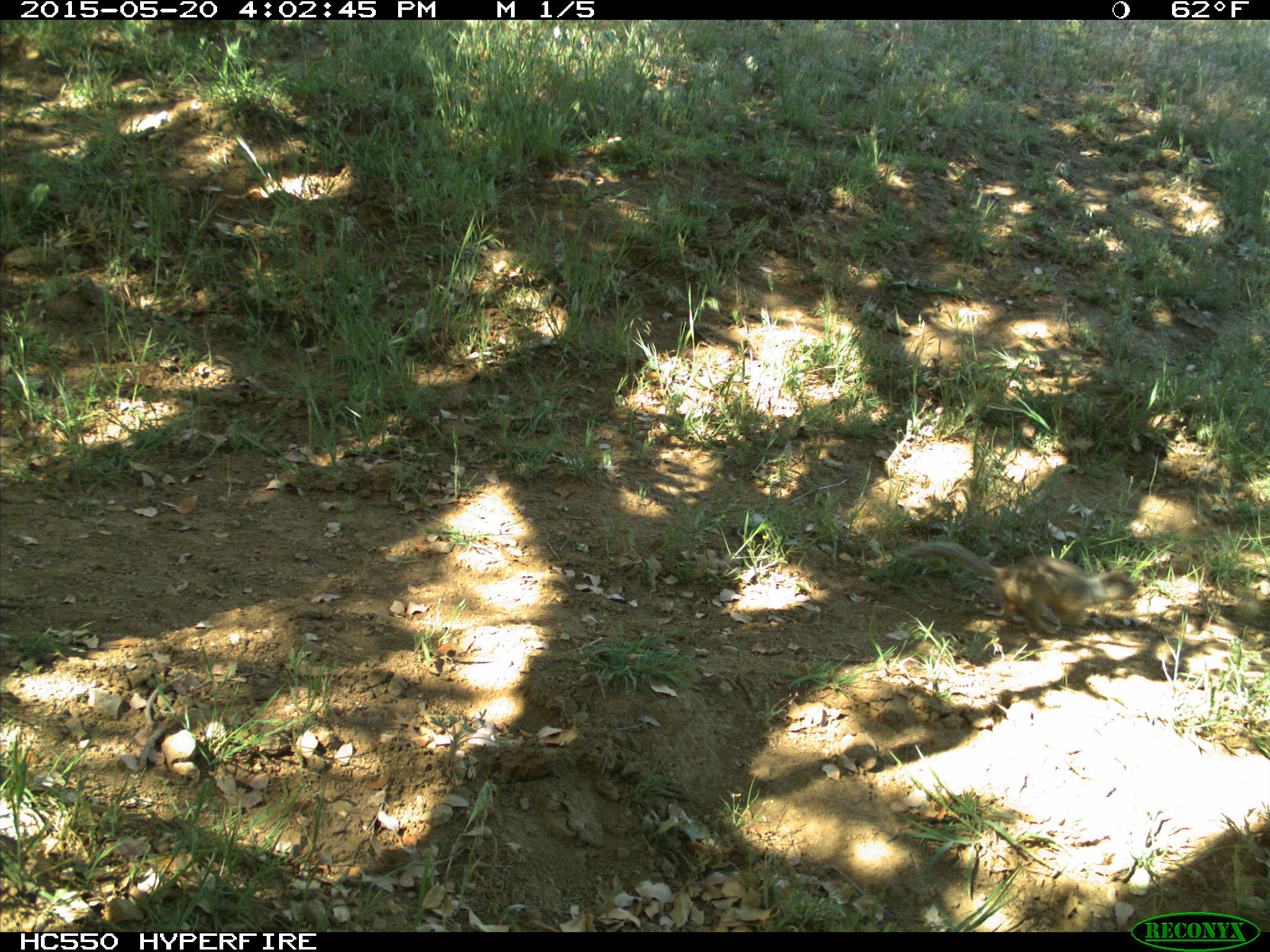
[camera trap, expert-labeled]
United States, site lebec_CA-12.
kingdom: Animalia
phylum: Chordata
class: Mammalia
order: Rodentia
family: Sciuridae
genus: Otospermophilus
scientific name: Otospermophilus beecheyi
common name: california ground squirrel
Otospermophilus beecheyi (california ground squirrel).